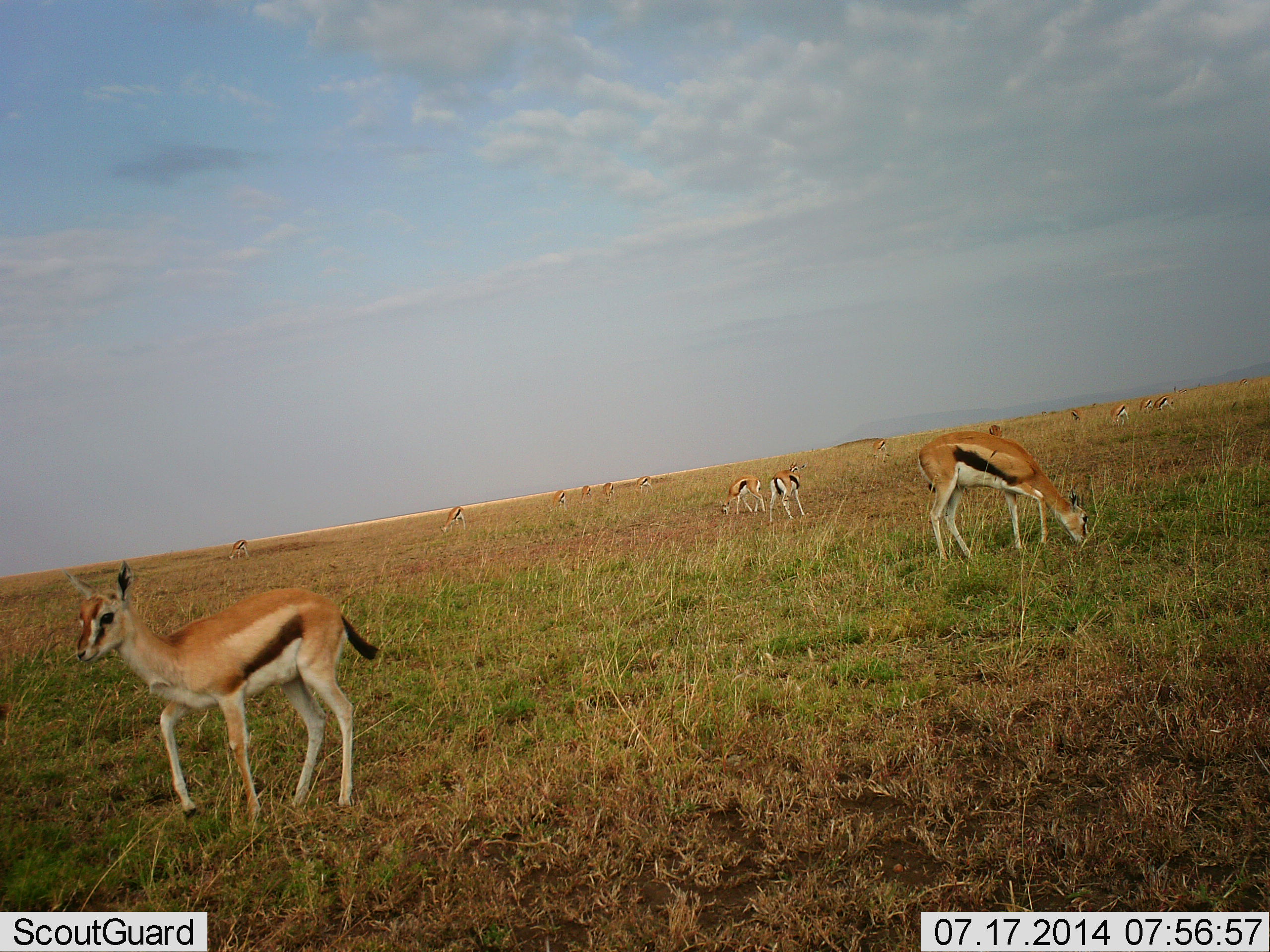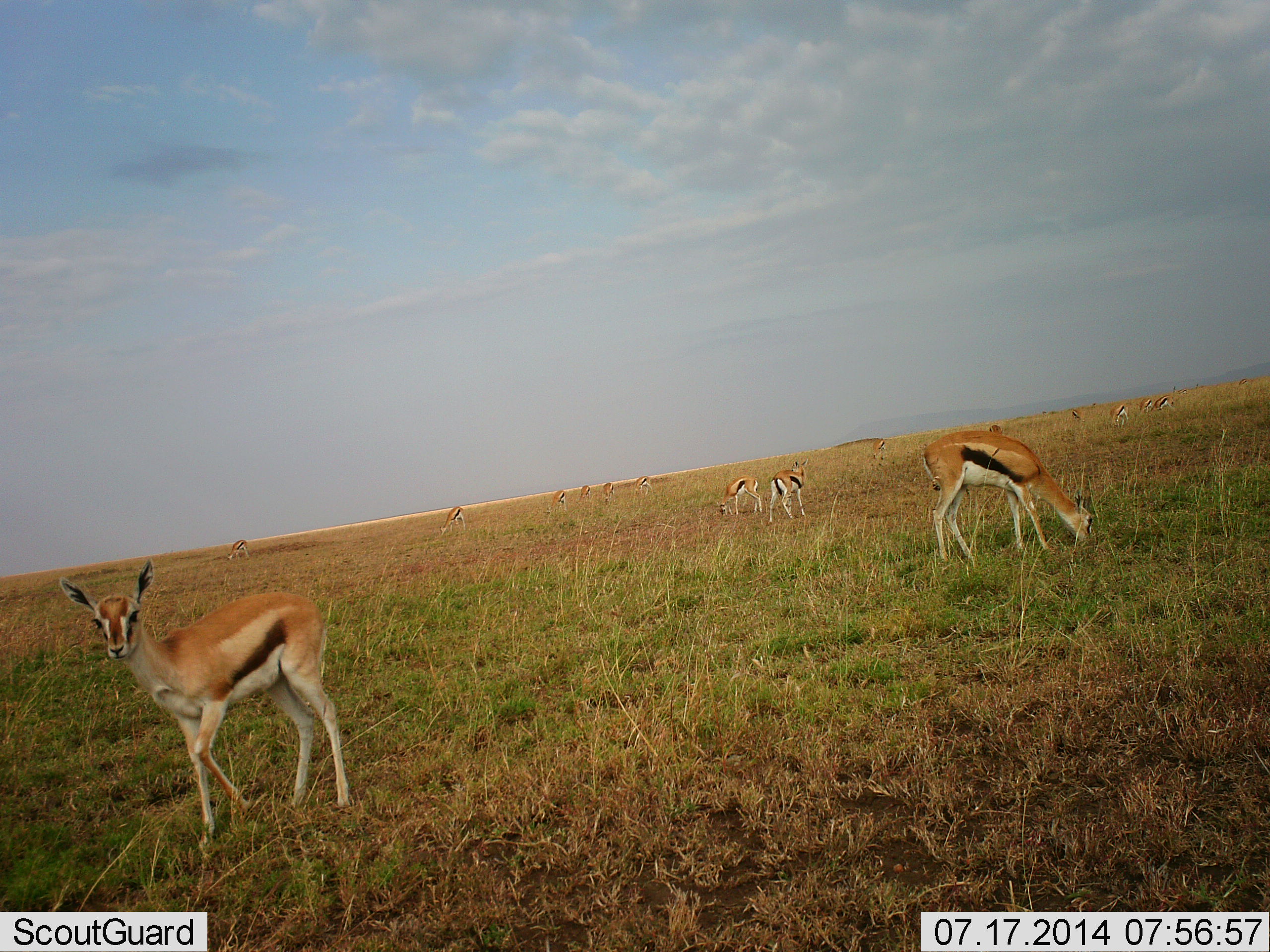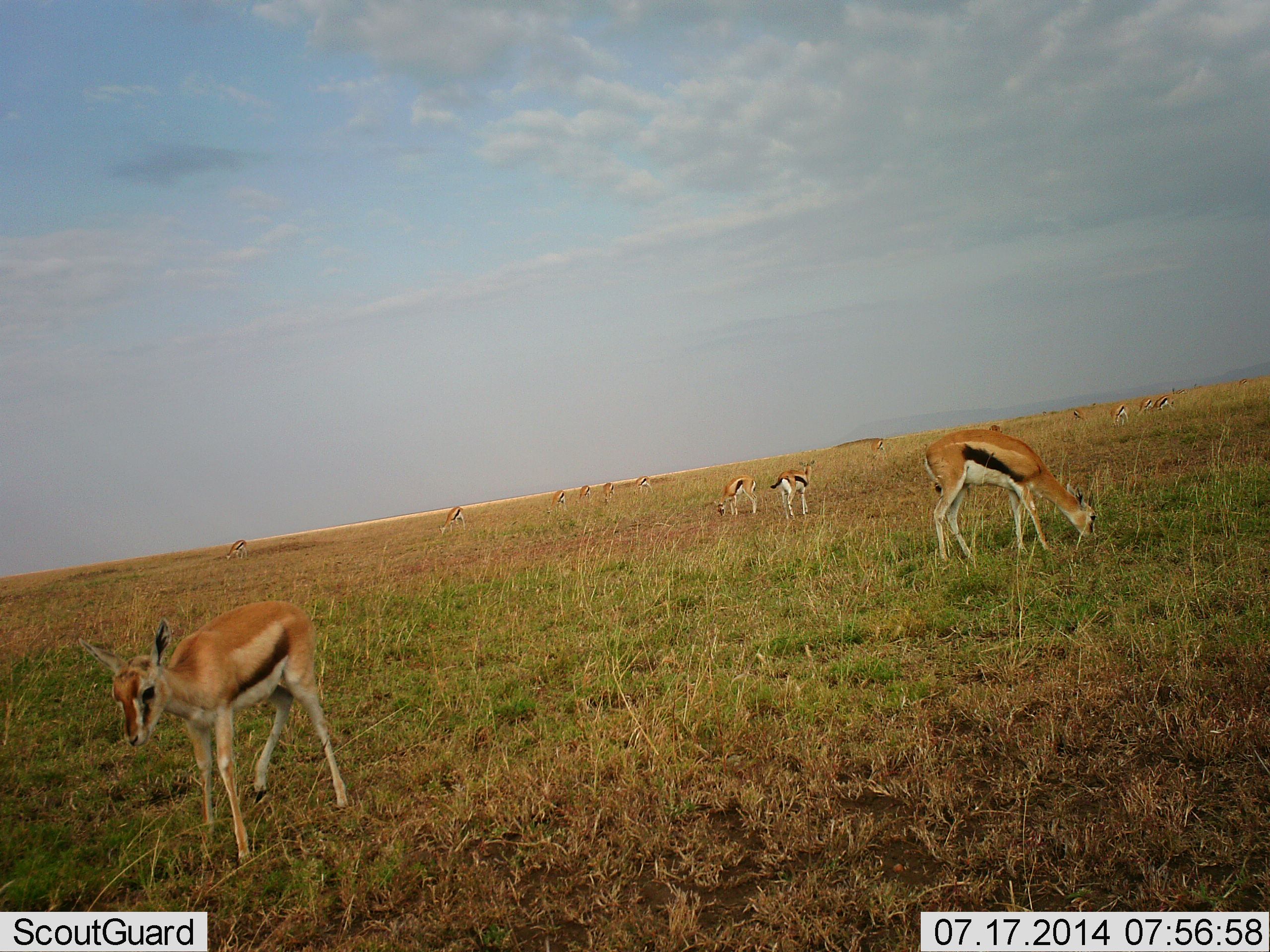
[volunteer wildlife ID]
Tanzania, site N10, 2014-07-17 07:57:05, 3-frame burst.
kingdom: Animalia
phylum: Chordata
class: Mammalia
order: Artiodactyla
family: Bovidae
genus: Eudorcas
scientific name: Eudorcas thomsonii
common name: thomson's gazelle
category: gazellethomsons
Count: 11-50.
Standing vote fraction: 70%.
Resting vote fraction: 0%.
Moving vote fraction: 40%.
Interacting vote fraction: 0%.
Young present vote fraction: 0%.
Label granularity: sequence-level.